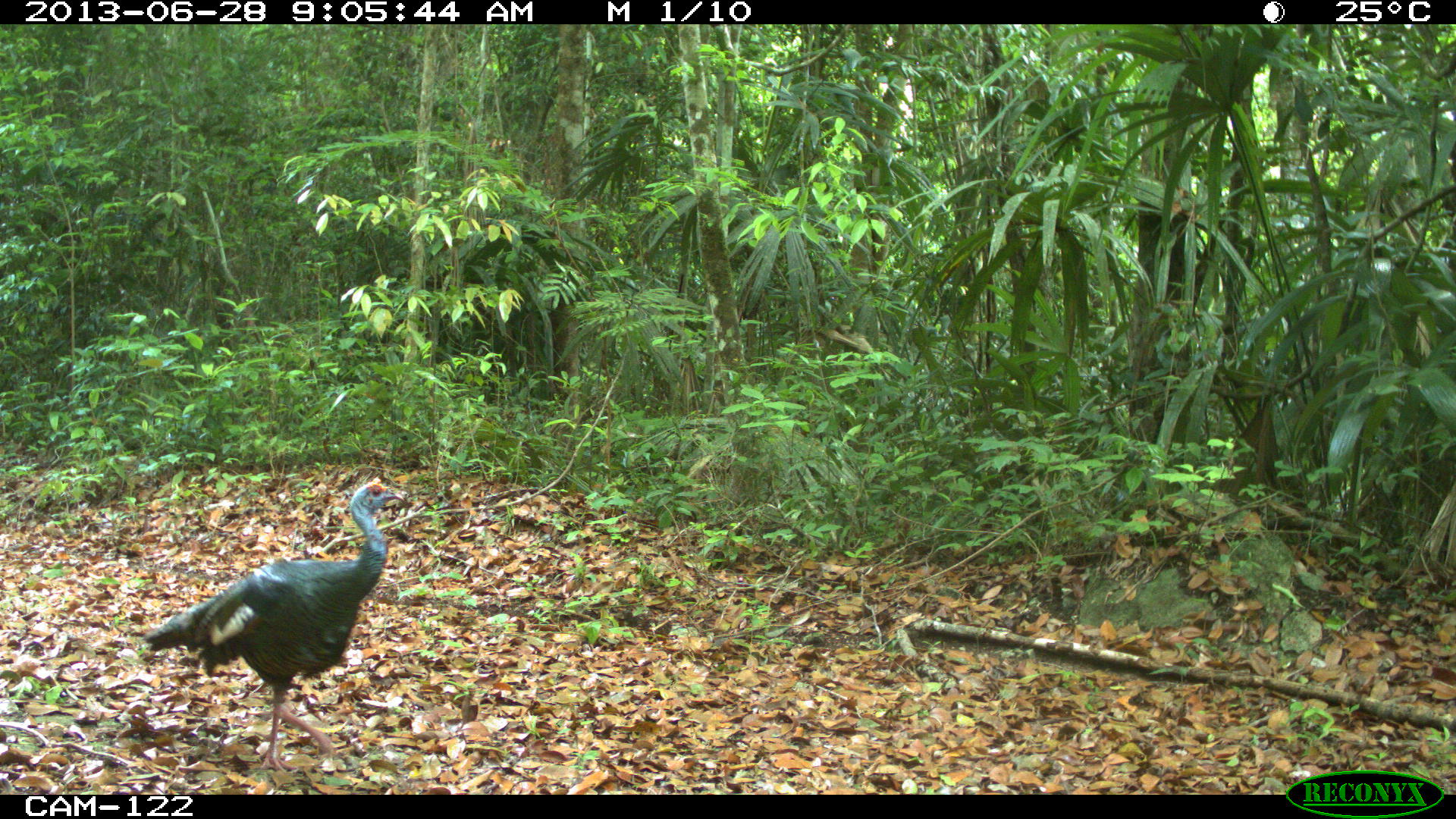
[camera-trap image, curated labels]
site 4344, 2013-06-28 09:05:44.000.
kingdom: Animalia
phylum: Chordata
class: Aves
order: Galliformes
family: Phasianidae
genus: Meleagris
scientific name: Meleagris ocellata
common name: ocellated turkey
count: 1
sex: male